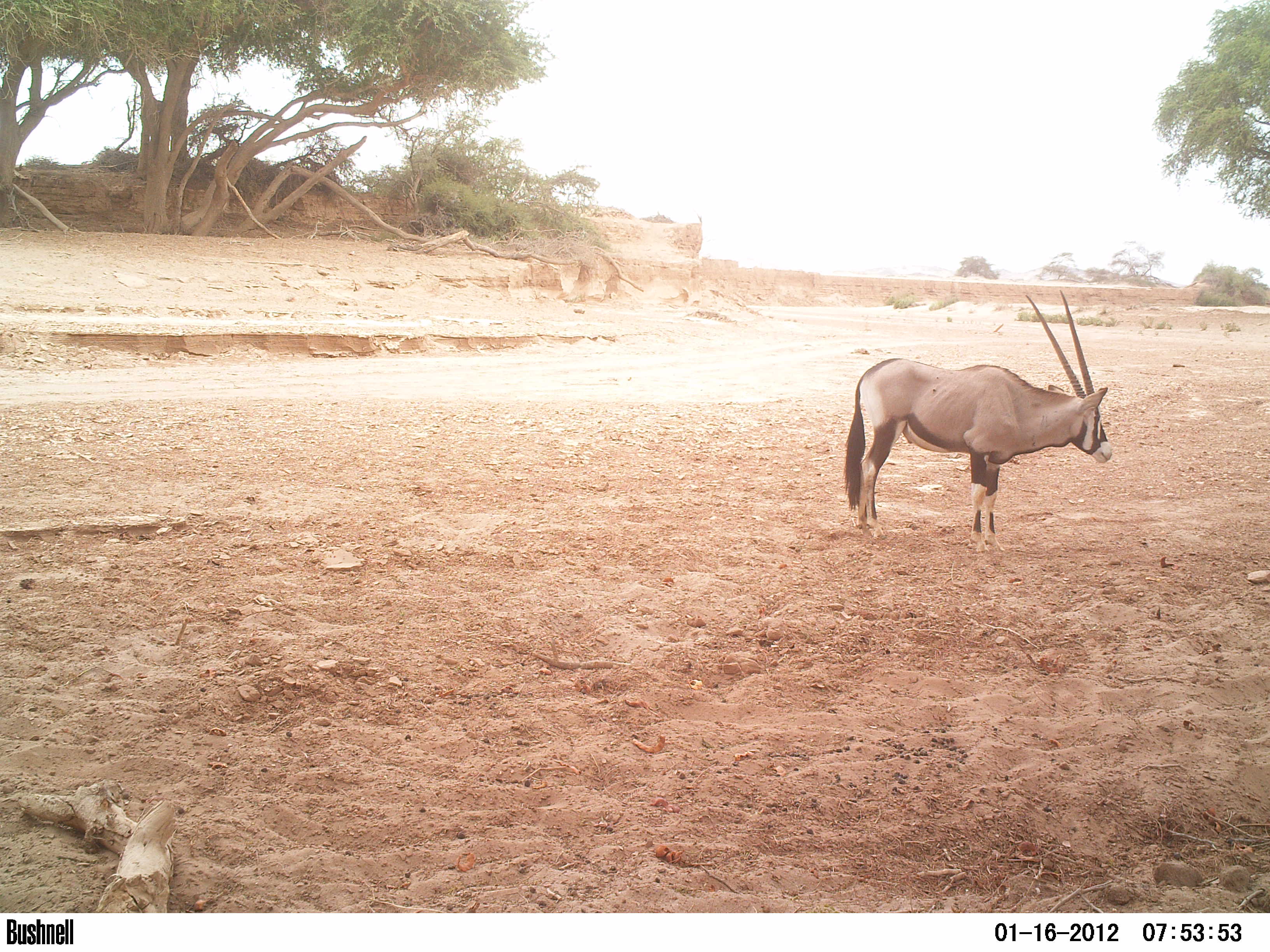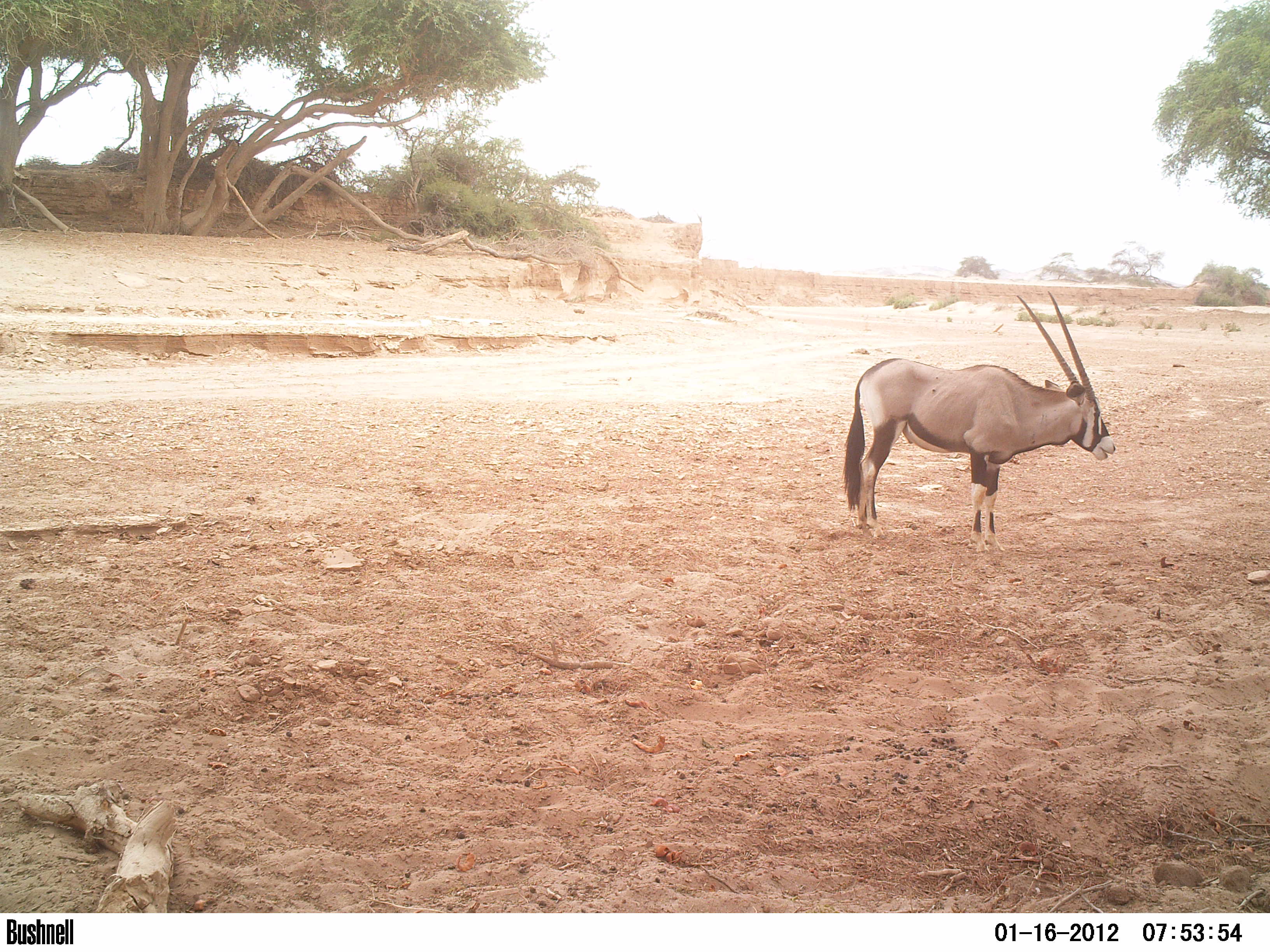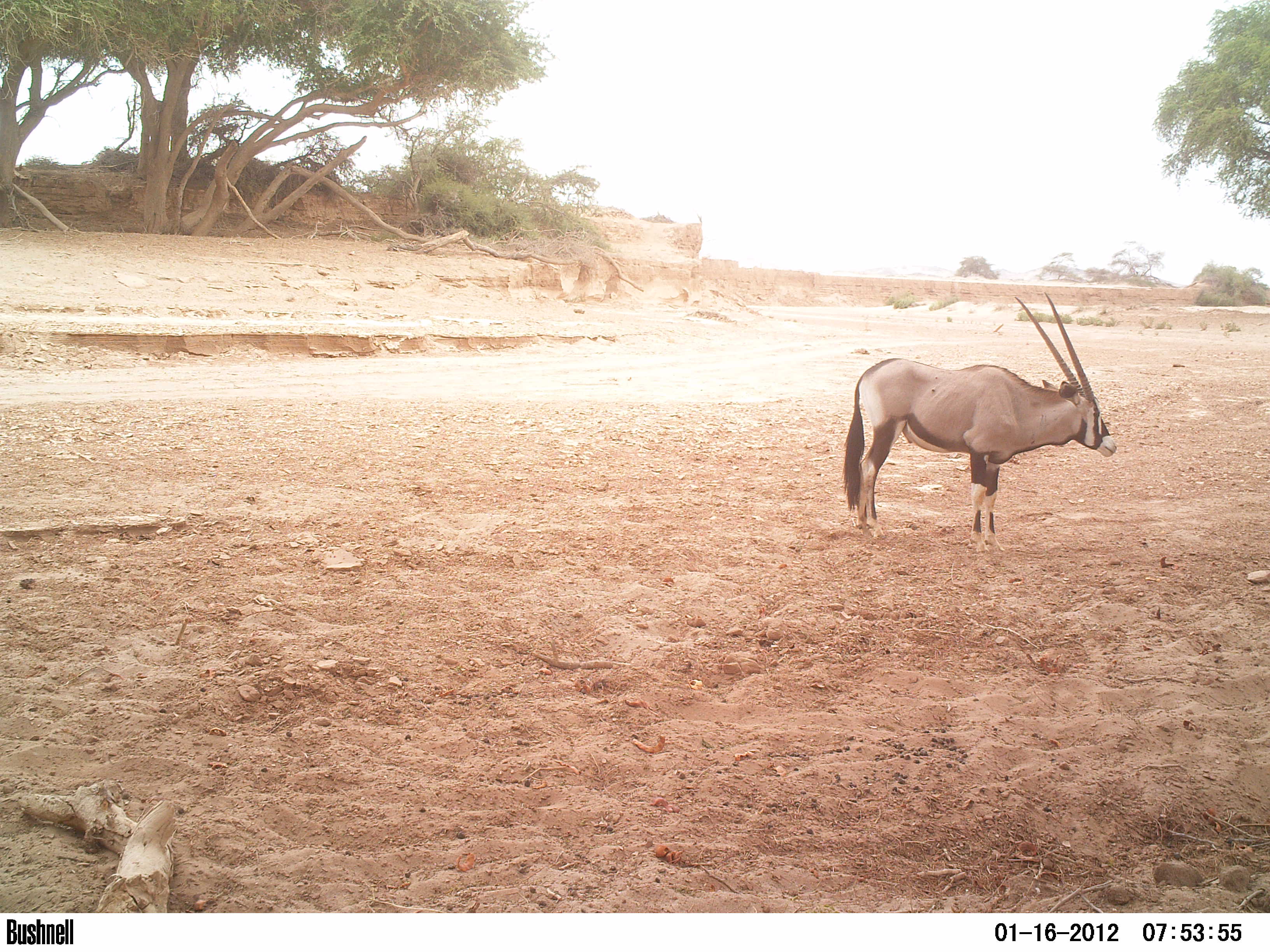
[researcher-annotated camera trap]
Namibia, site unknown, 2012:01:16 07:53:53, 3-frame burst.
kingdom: Animalia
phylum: Chordata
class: Mammalia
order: Artiodactyla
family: Bovidae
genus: Oryx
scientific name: Oryx gazella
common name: gemsbok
Oryx gazella (gemsbok).